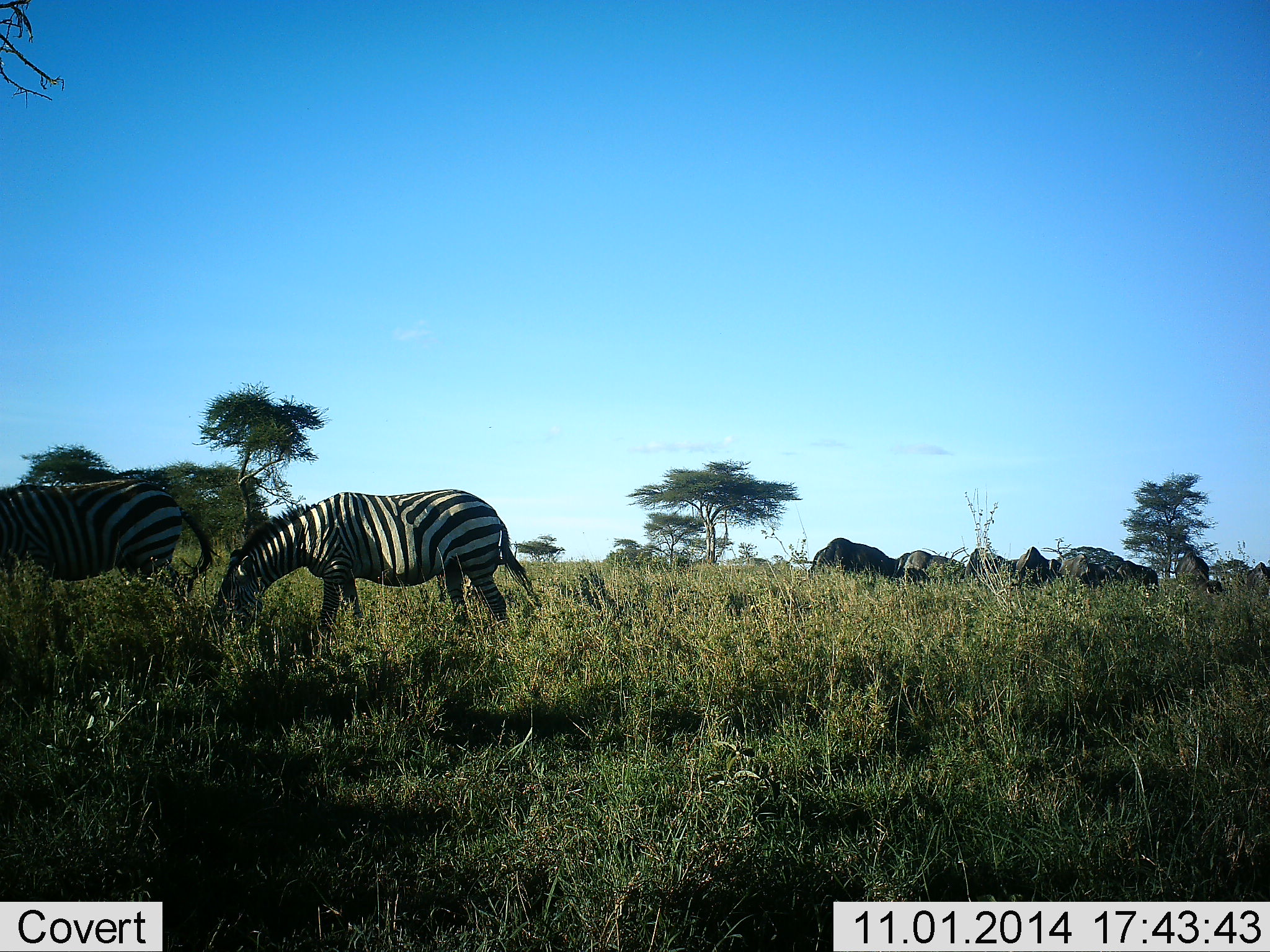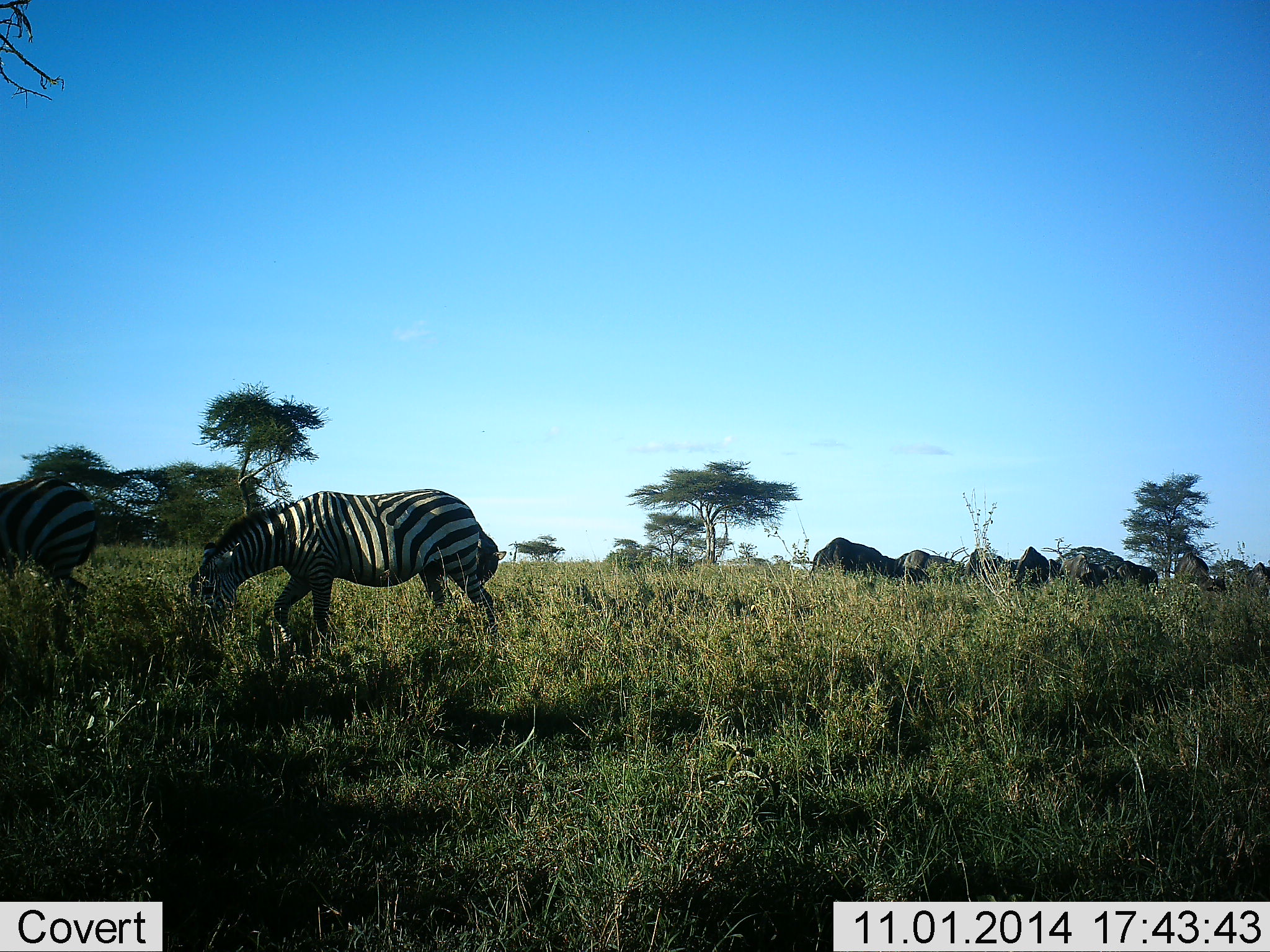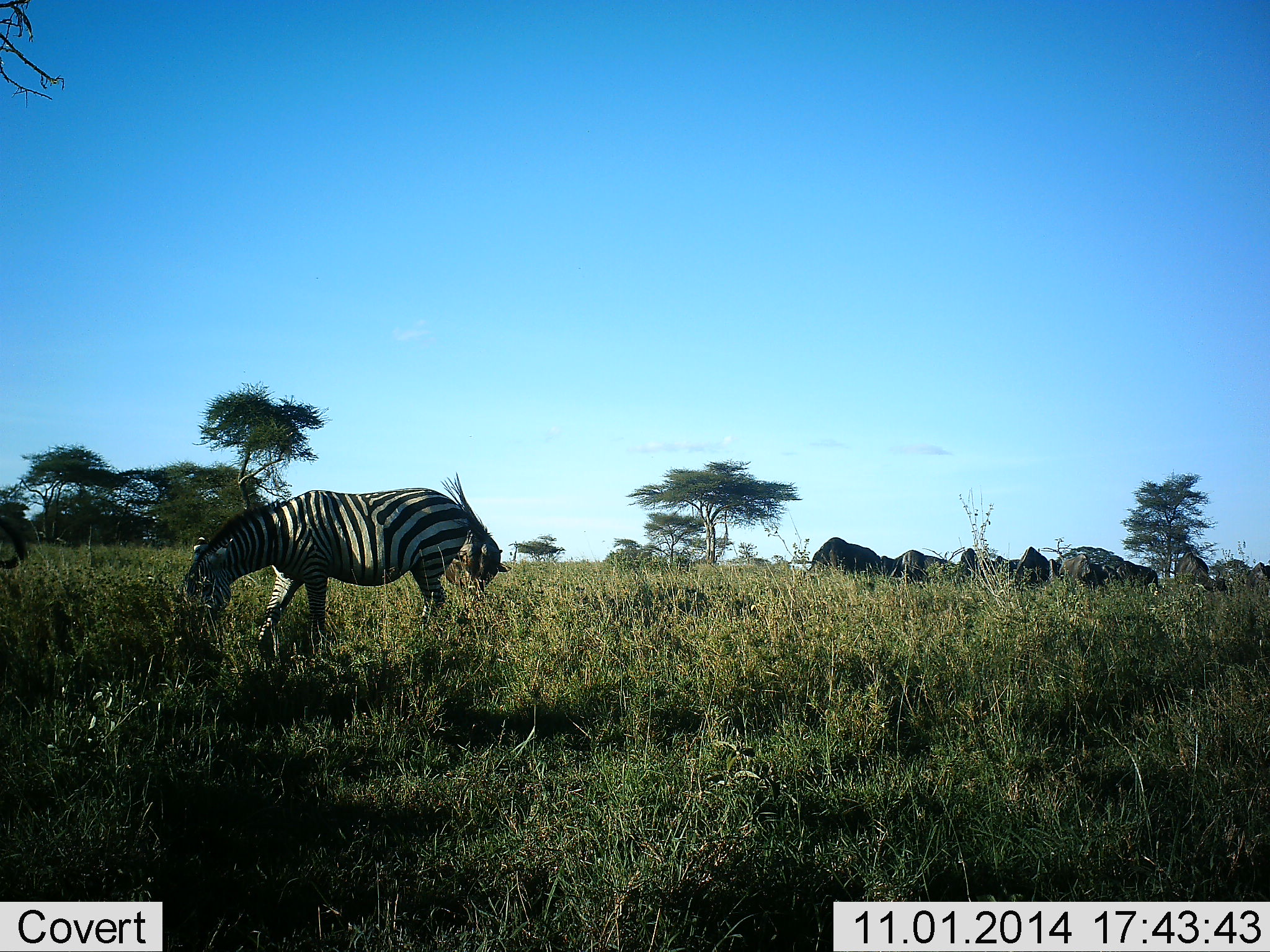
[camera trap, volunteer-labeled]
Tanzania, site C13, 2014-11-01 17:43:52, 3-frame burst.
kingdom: Animalia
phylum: Chordata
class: Mammalia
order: Artiodactyla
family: Bovidae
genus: Connochaetes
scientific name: Connochaetes taurinus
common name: blue wildebeest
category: wildebeest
Wildebeest (blue wildebeest) (Connochaetes taurinus), count 8. Behavior (volunteer vote fractions): standing 30%, resting 0%, moving 0%, interacting 0%. Young present (vote fraction): 0%. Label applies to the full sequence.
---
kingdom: Animalia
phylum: Chordata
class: Mammalia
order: Perissodactyla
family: Equidae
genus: Equus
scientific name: Equus quagga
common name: plains zebra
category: zebra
Zebra (plains zebra) (Equus quagga), count 2. Behavior (volunteer vote fractions): standing 10%, resting 0%, moving 52%, interacting 0%. Young present (vote fraction): 0%. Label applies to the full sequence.